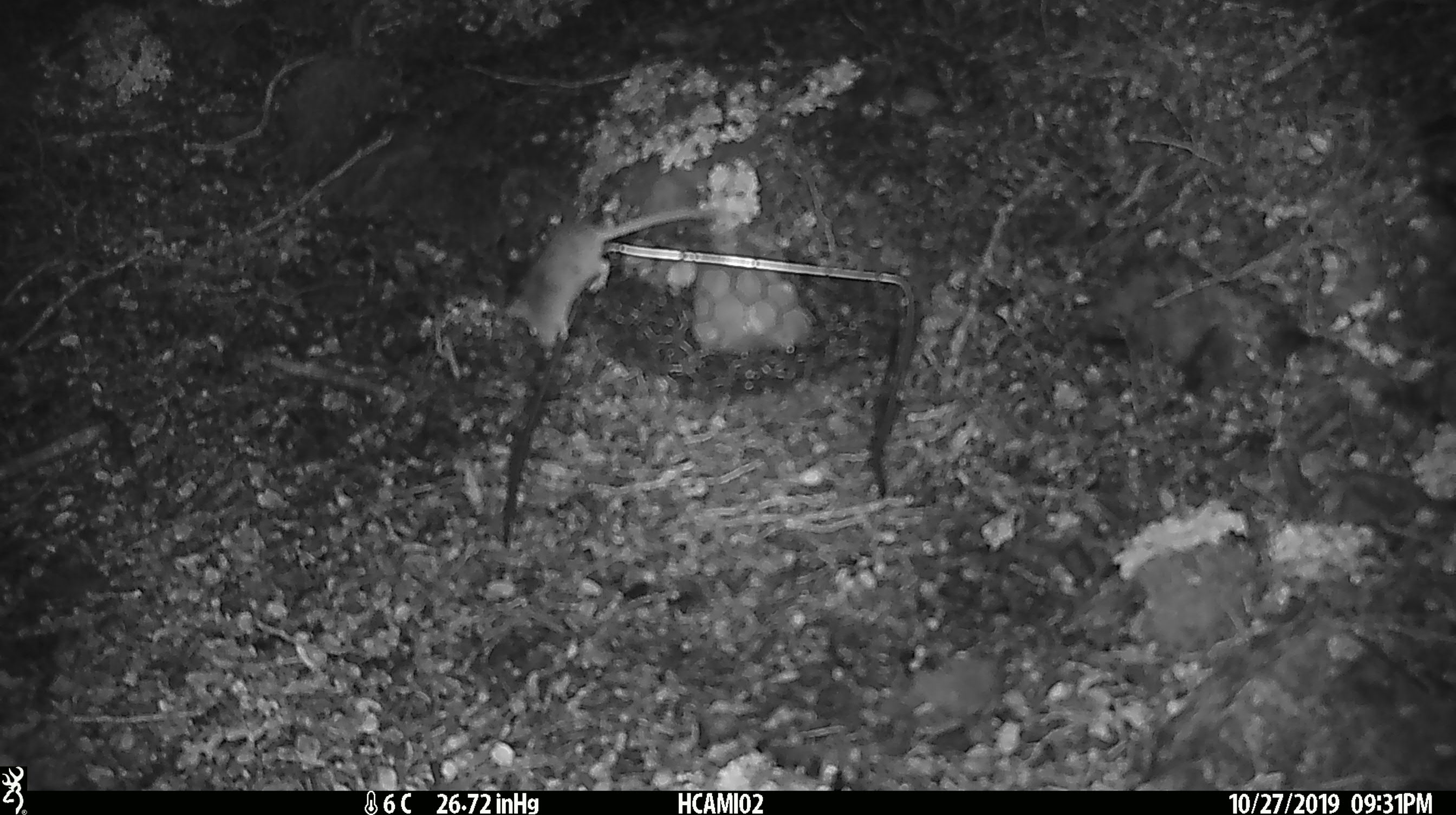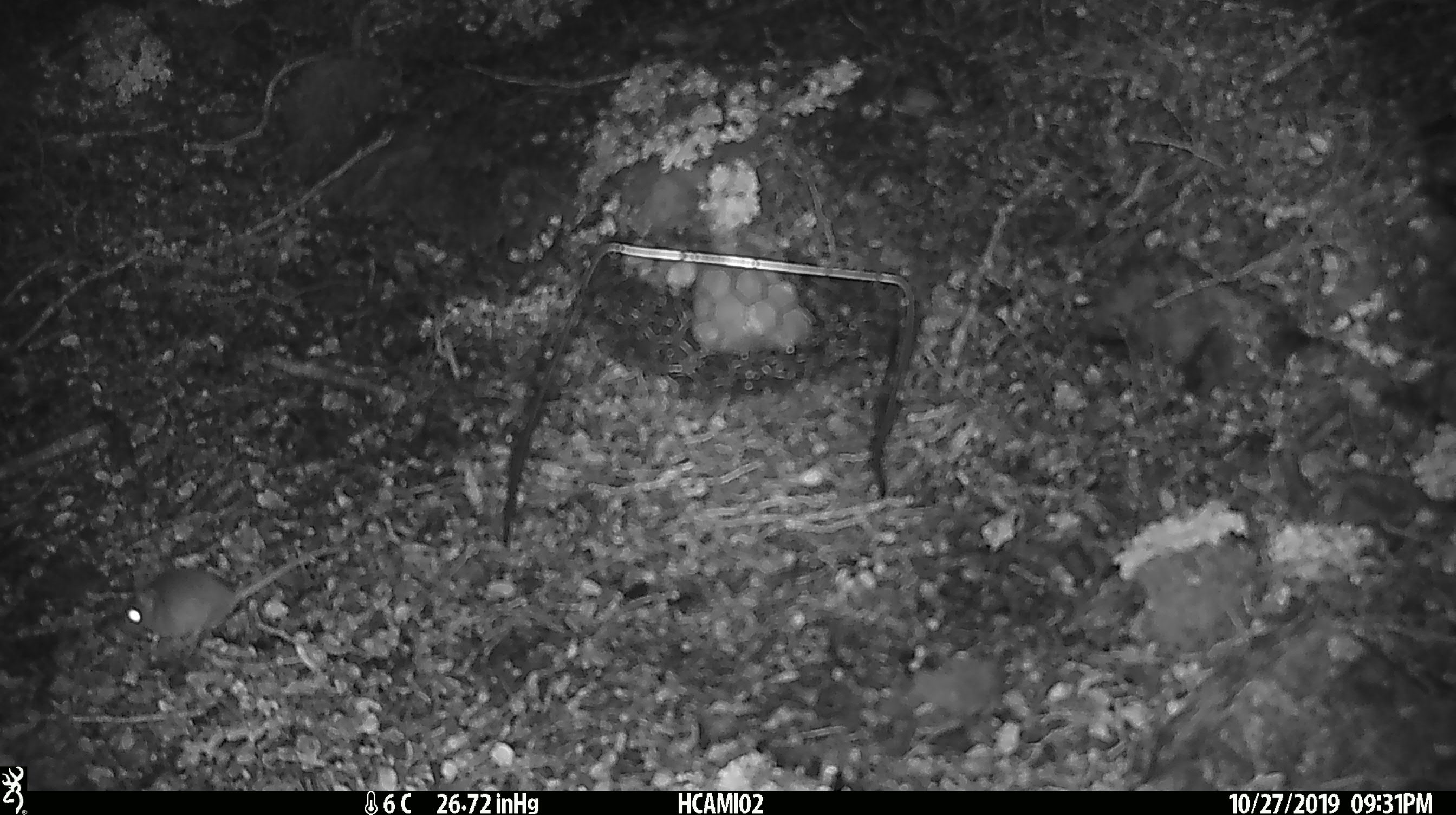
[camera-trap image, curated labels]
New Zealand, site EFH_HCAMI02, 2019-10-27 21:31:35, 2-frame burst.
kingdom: Animalia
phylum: Chordata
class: Mammalia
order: Rodentia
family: Muridae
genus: Mus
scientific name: Mus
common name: mouse